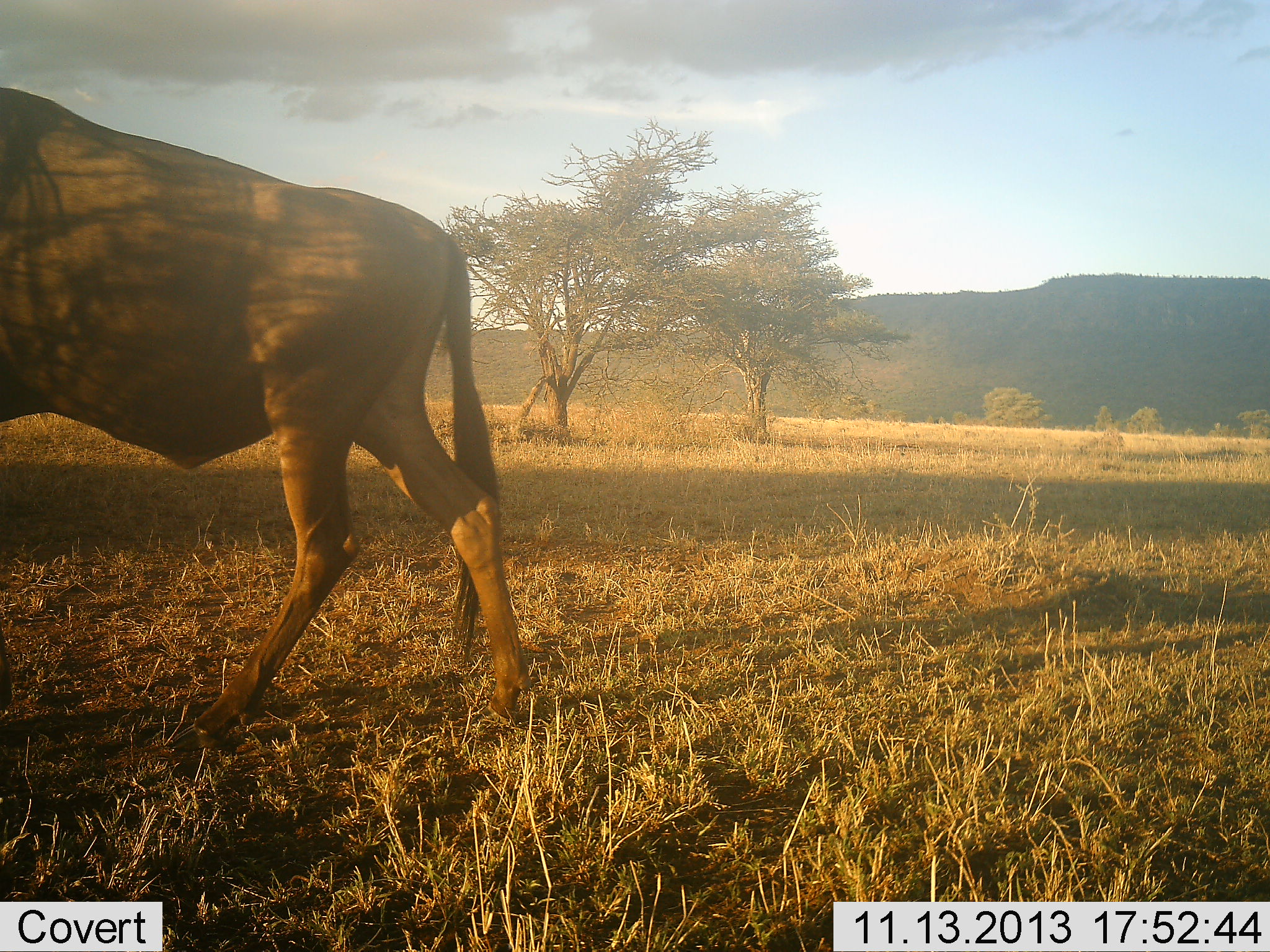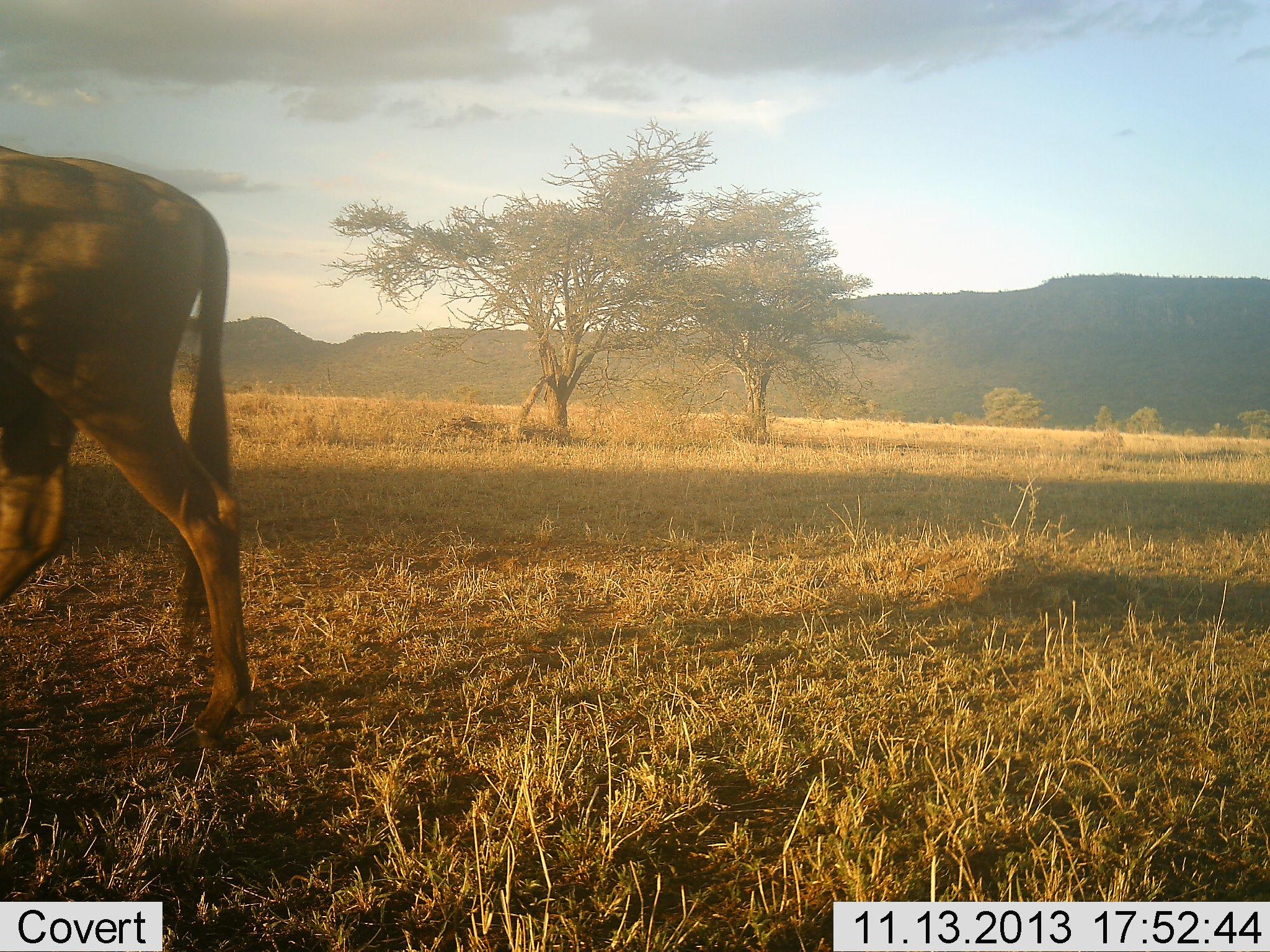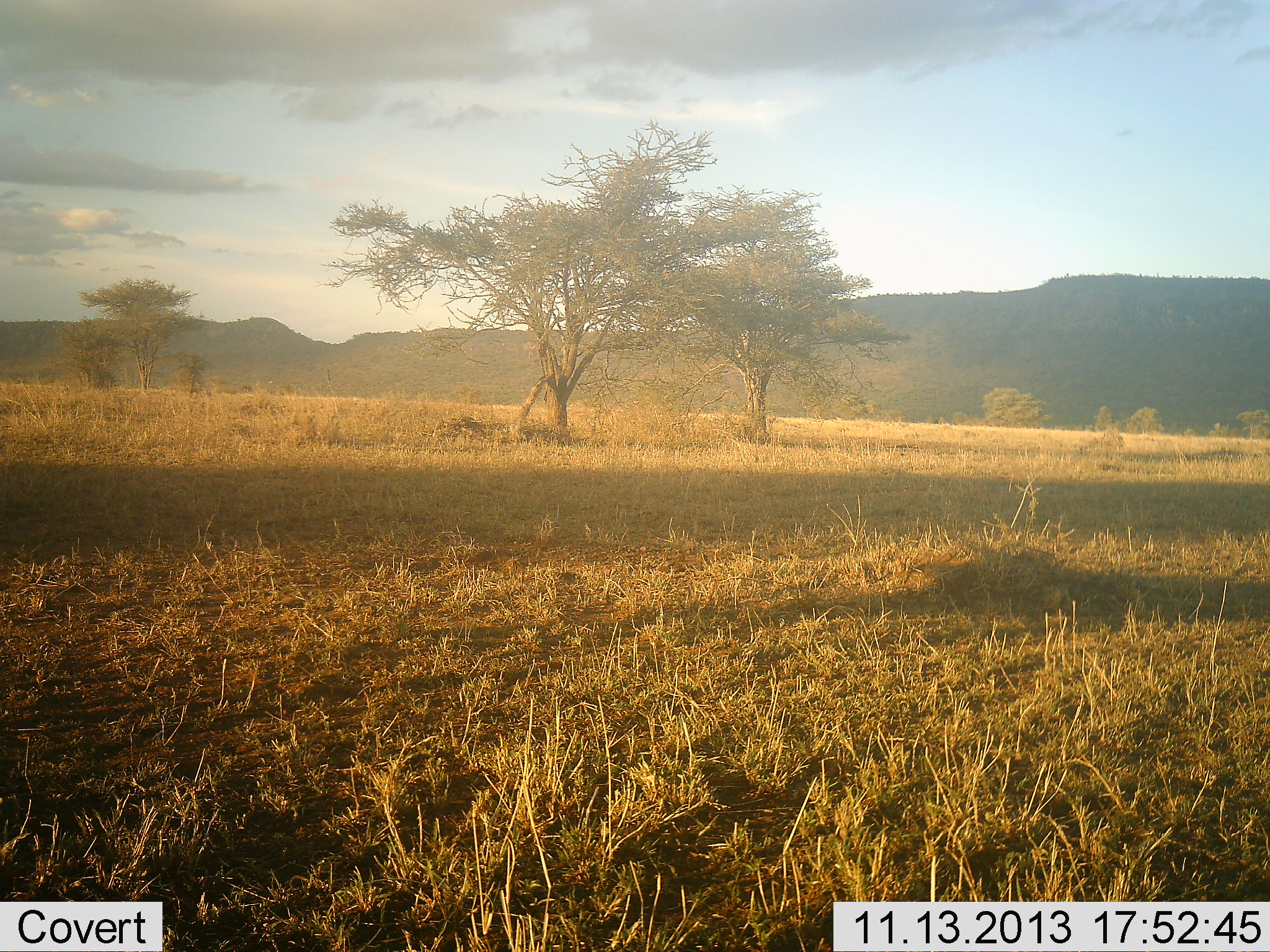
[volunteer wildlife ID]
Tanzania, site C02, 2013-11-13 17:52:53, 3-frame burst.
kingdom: Animalia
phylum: Chordata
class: Mammalia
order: Artiodactyla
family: Bovidae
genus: Connochaetes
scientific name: Connochaetes taurinus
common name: blue wildebeest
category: wildebeest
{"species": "wildebeest (blue wildebeest) (Connochaetes taurinus)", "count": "1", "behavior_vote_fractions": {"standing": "0%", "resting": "0%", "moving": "100%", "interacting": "0%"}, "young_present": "0%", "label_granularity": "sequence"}